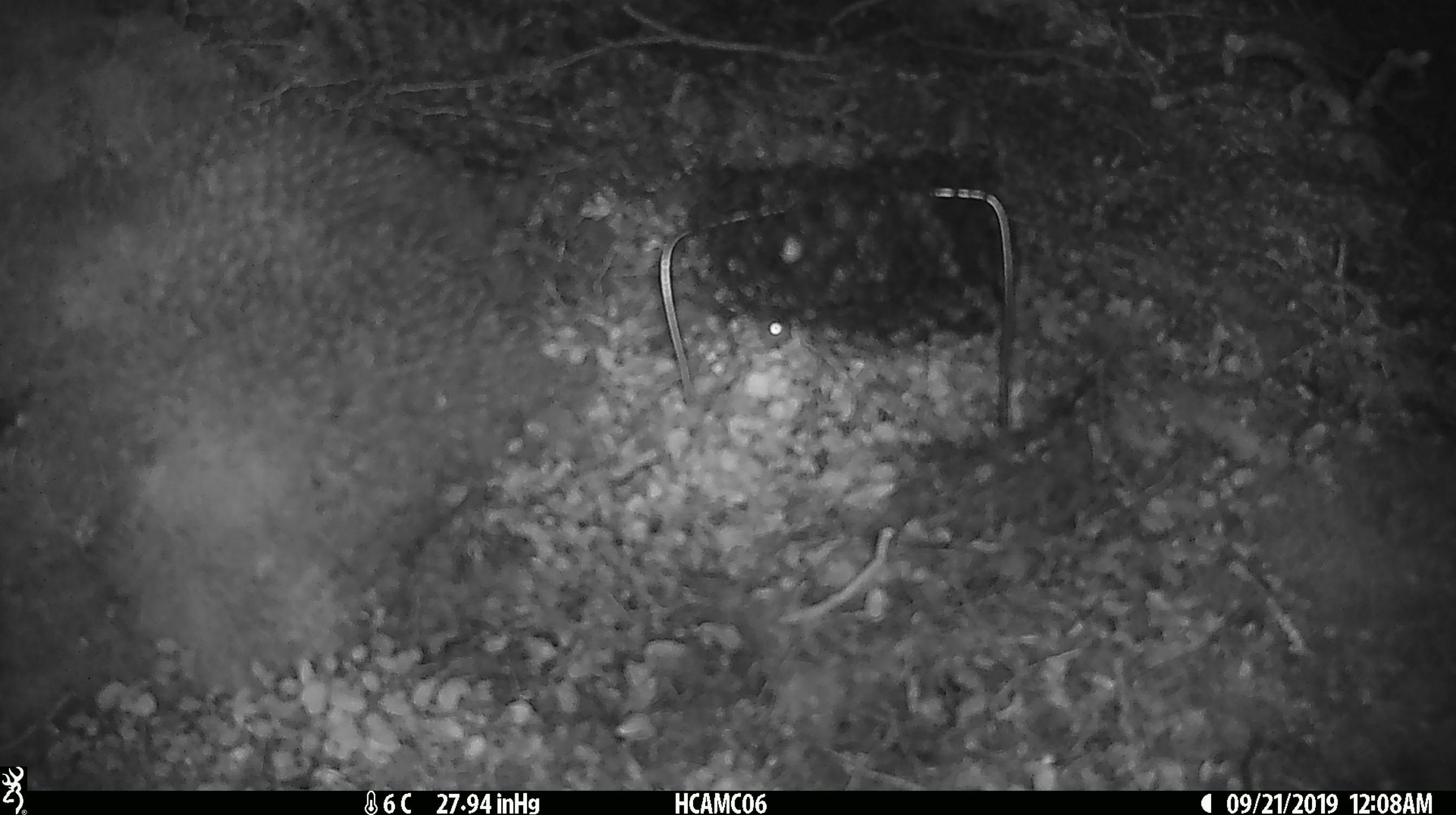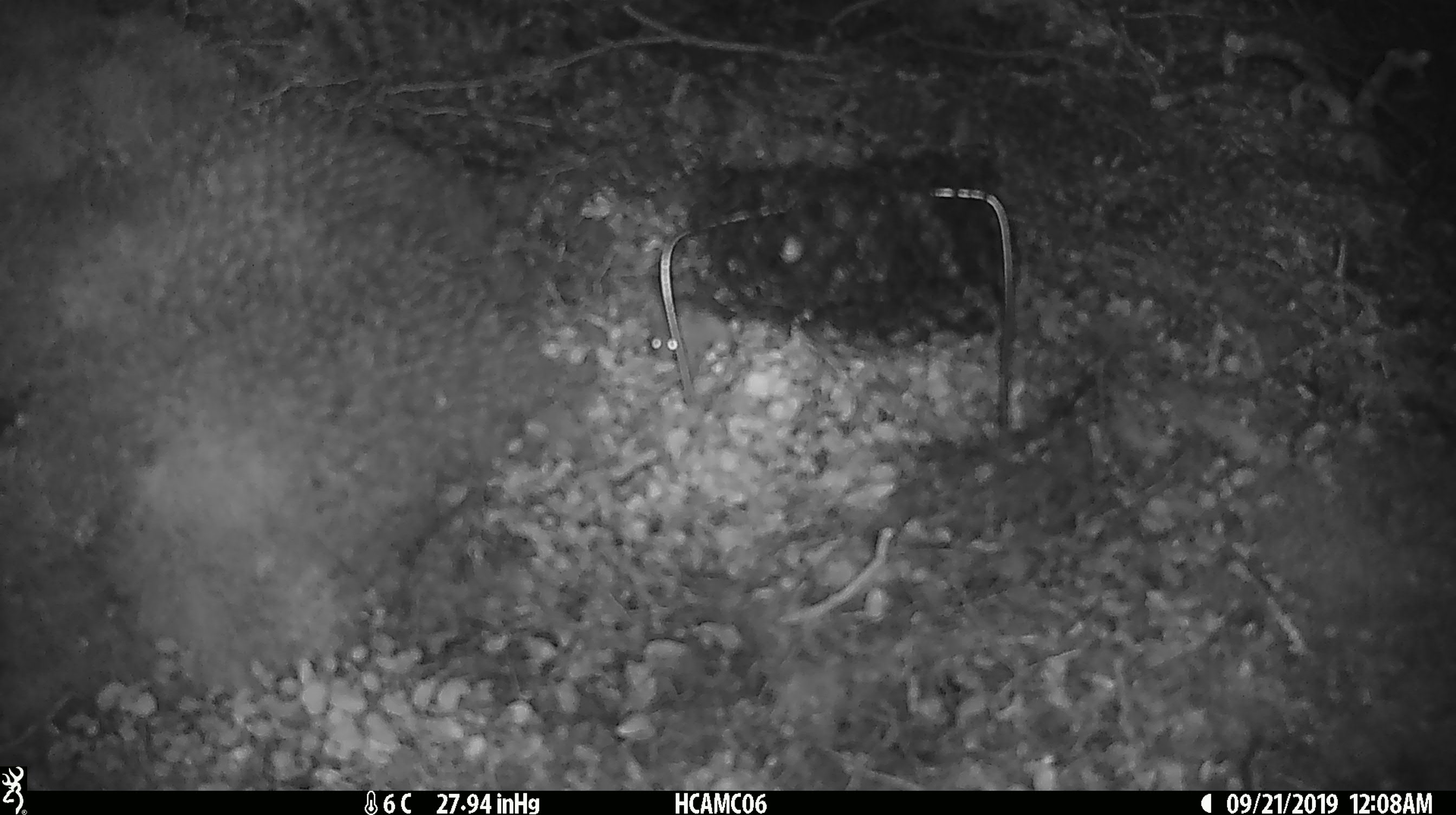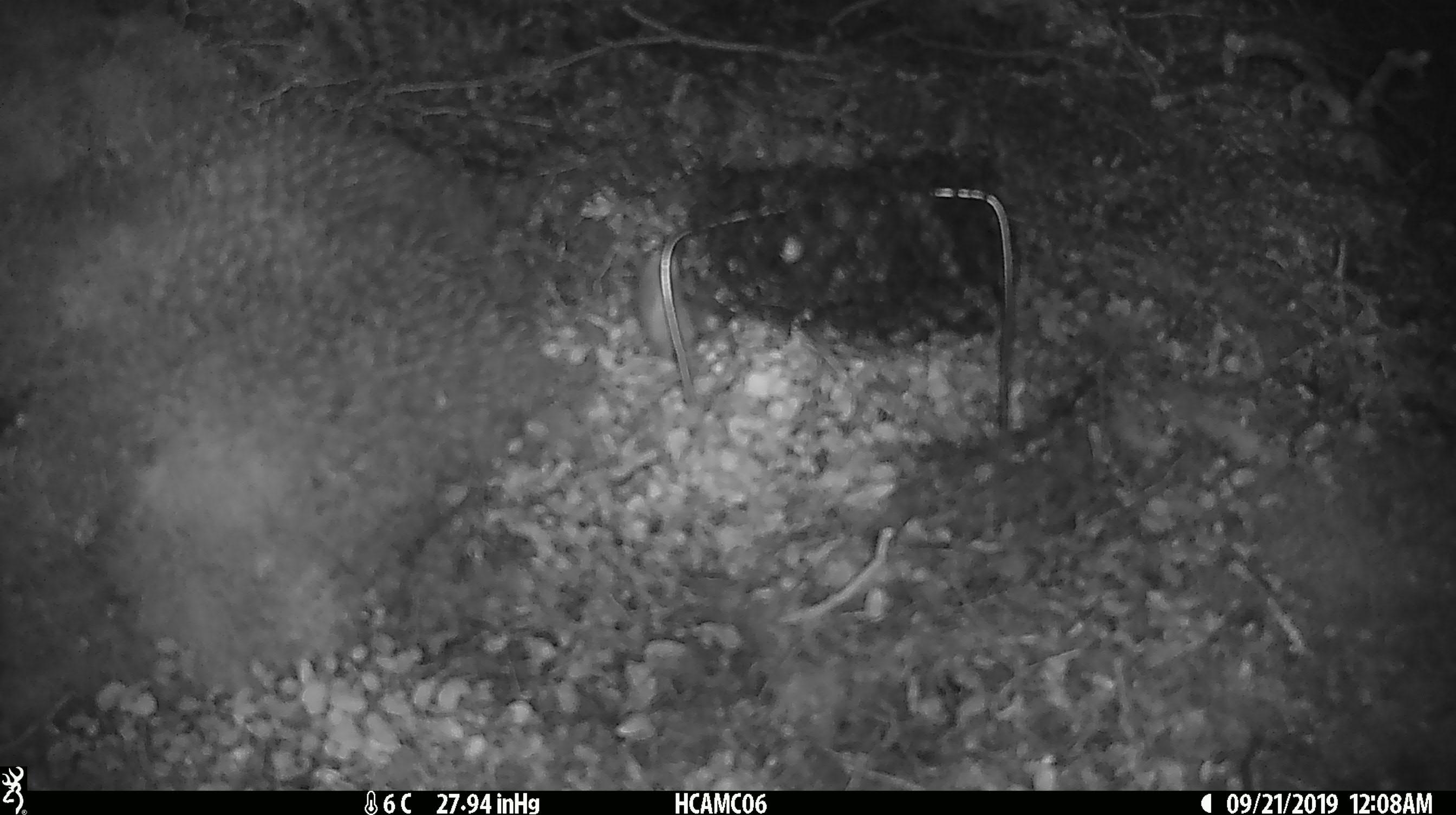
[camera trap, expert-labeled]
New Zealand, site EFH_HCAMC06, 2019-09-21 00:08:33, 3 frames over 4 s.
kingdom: Animalia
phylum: Chordata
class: Mammalia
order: Rodentia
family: Muridae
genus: Mus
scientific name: Mus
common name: mouse